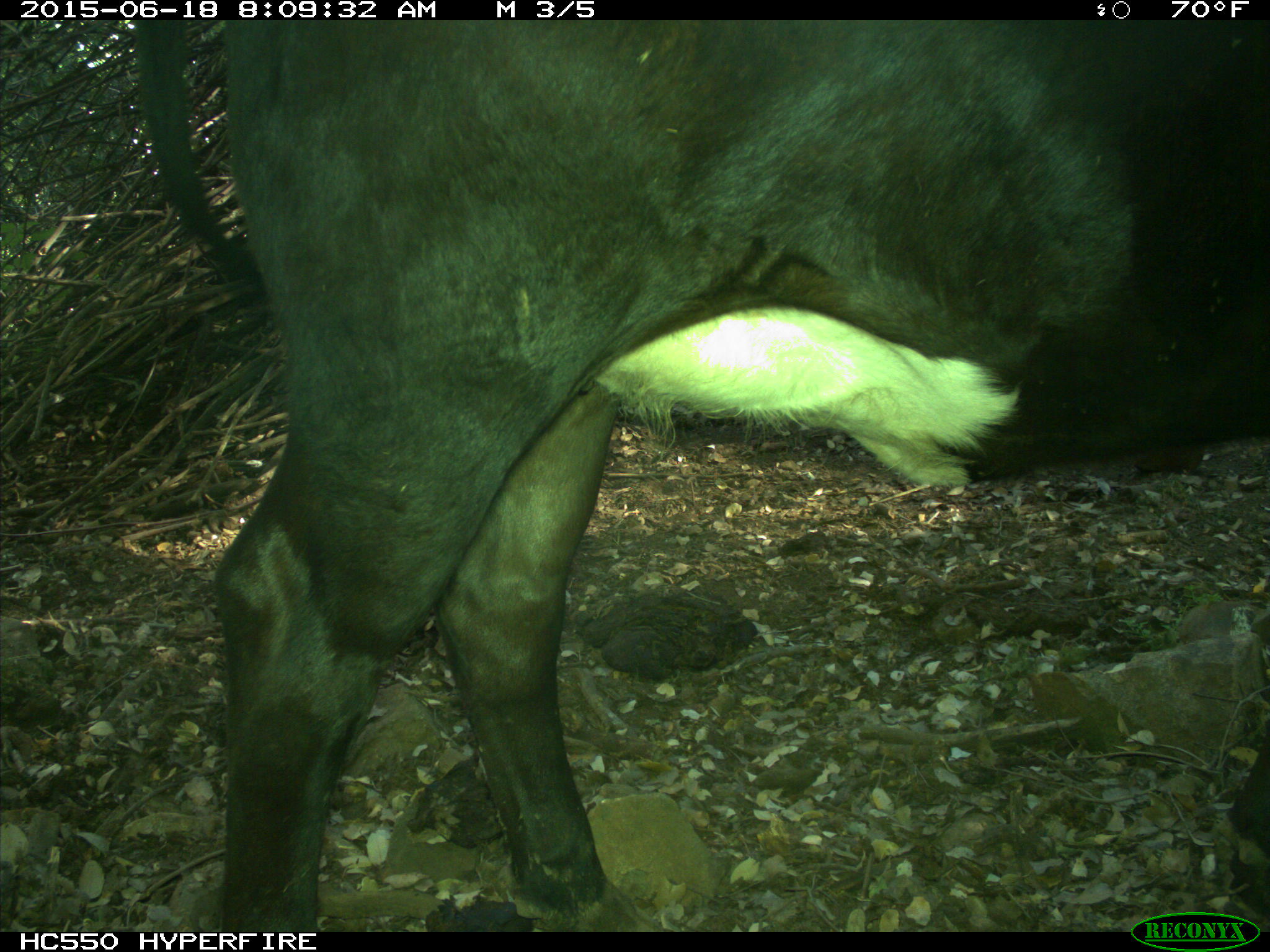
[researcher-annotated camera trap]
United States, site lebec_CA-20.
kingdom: Animalia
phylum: Chordata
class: Mammalia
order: Artiodactyla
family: Bovidae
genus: Bos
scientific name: Bos taurus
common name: domestic cow